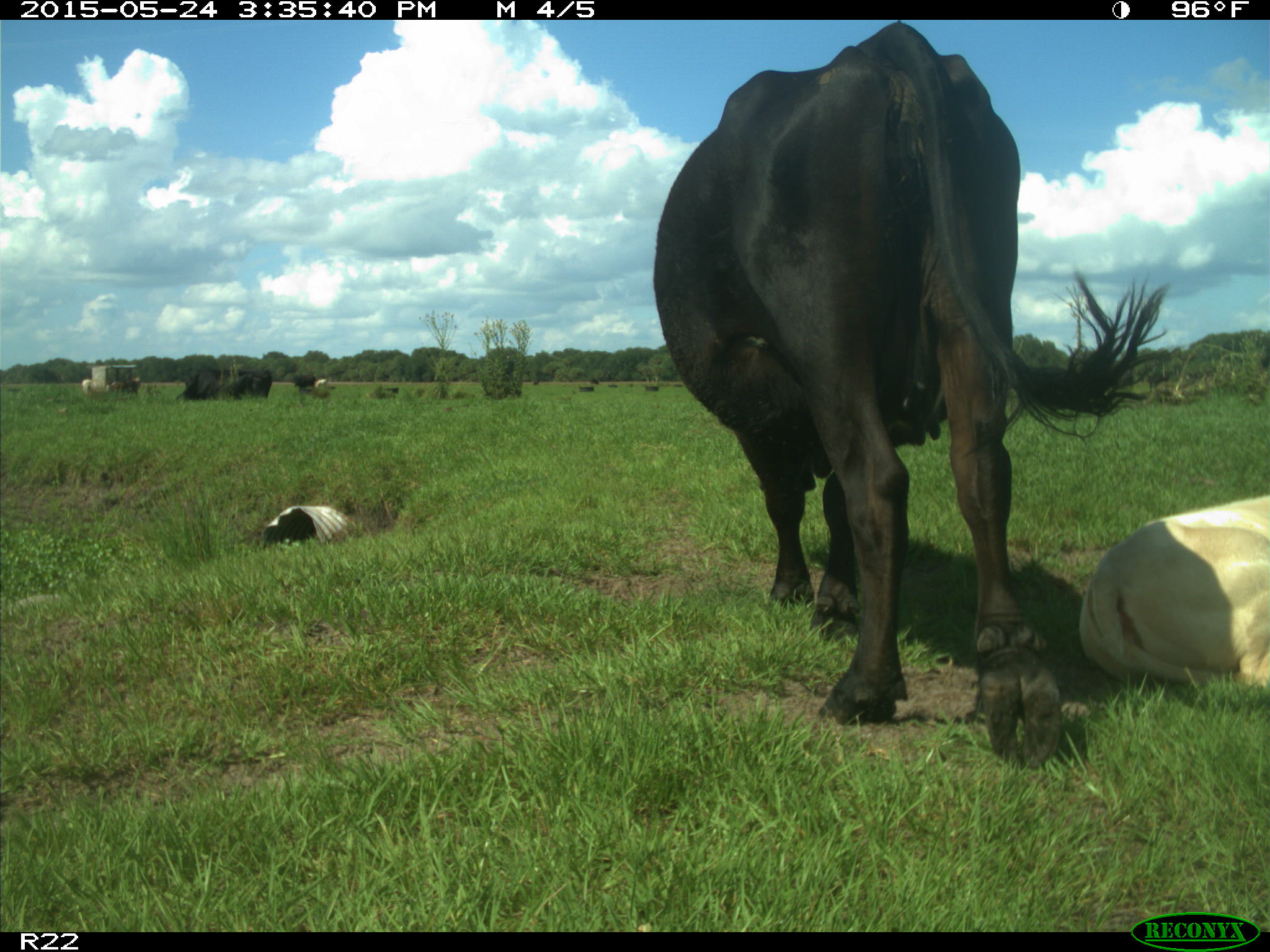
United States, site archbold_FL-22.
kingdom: Animalia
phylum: Chordata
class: Mammalia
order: Artiodactyla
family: Bovidae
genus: Bos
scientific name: Bos taurus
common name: domestic cow